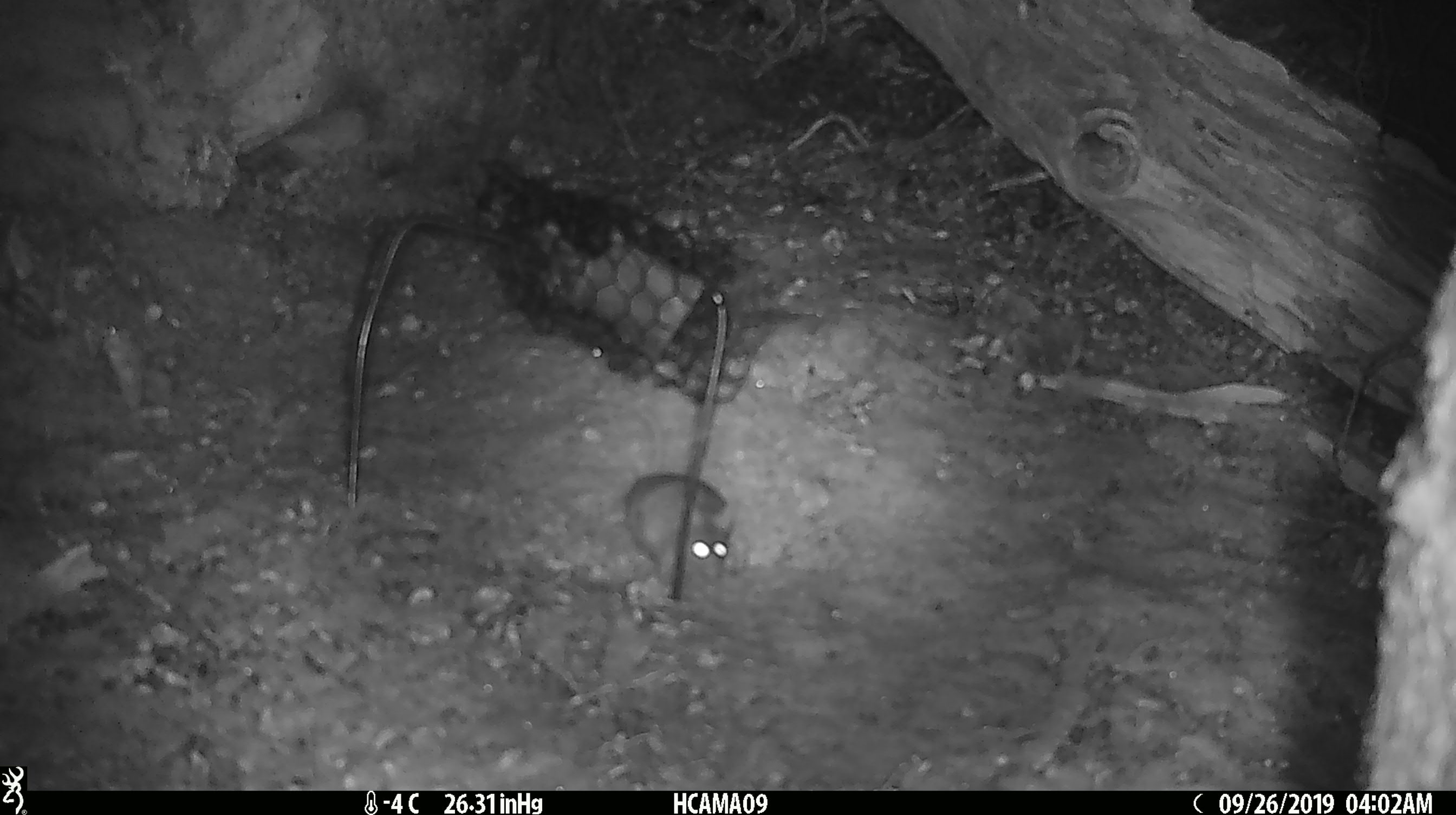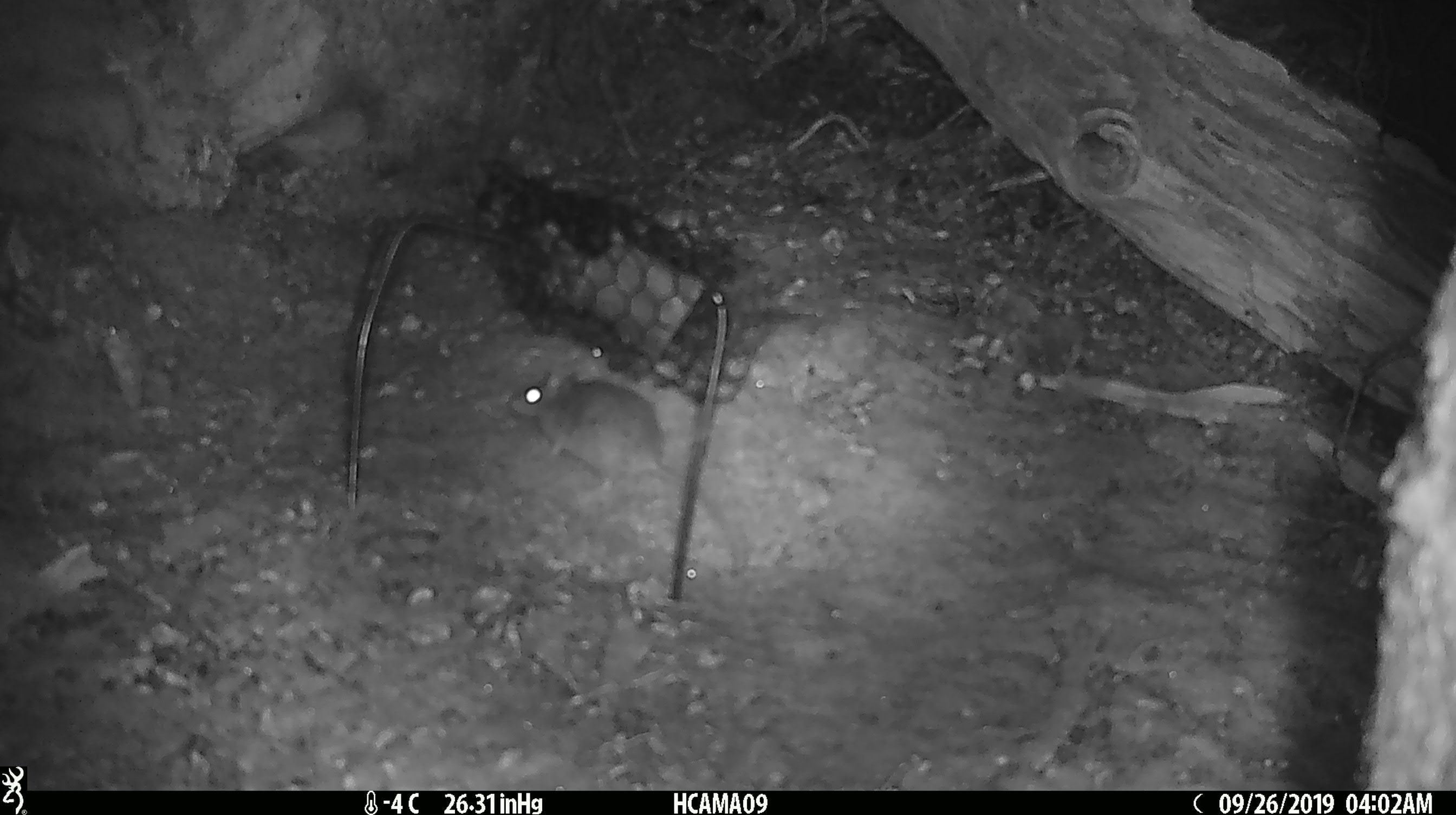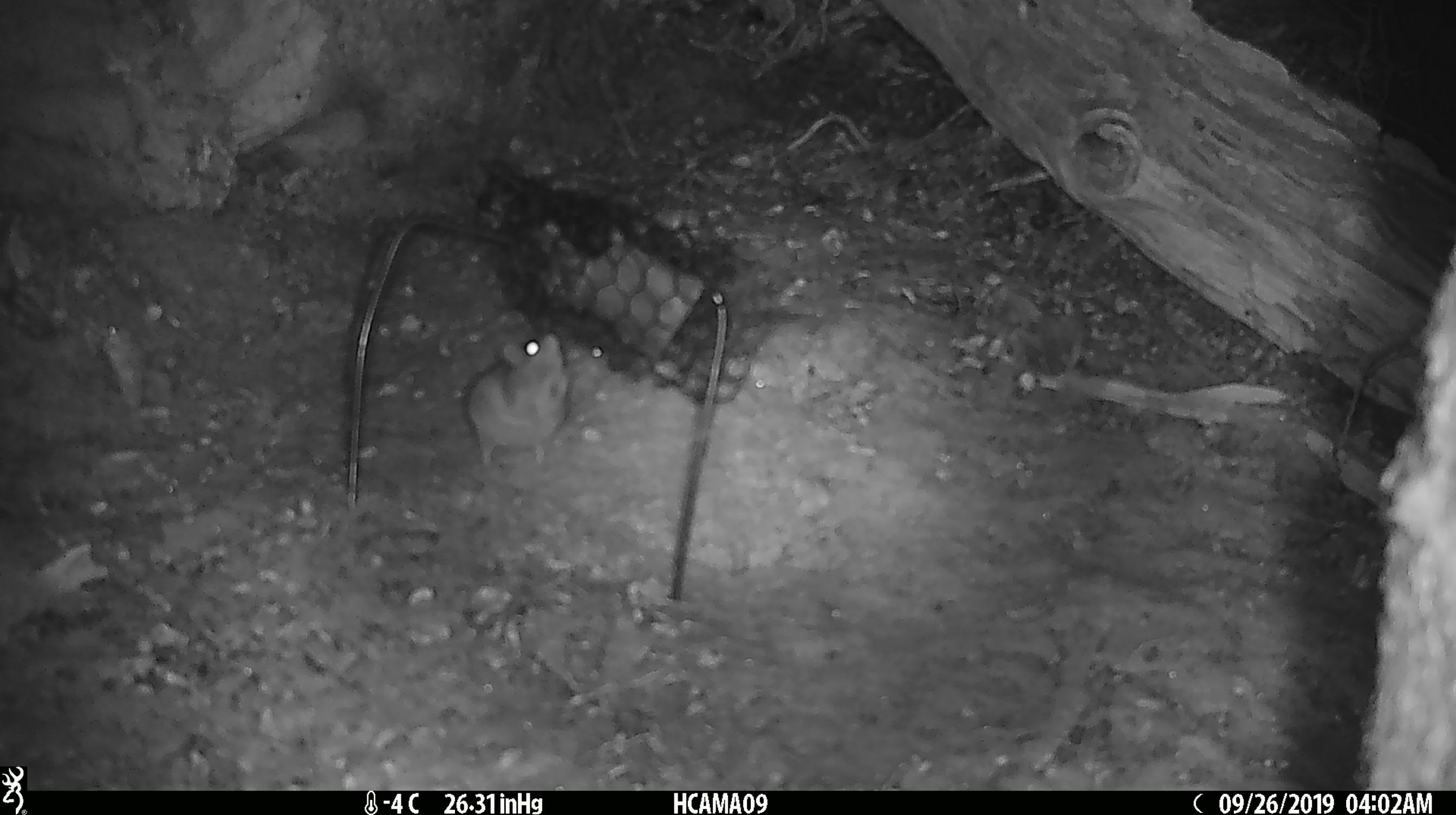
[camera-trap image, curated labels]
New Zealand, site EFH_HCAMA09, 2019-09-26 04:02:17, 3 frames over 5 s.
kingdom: Animalia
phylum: Chordata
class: Mammalia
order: Rodentia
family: Muridae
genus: Mus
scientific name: Mus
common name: mouse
Mouse (Mus).